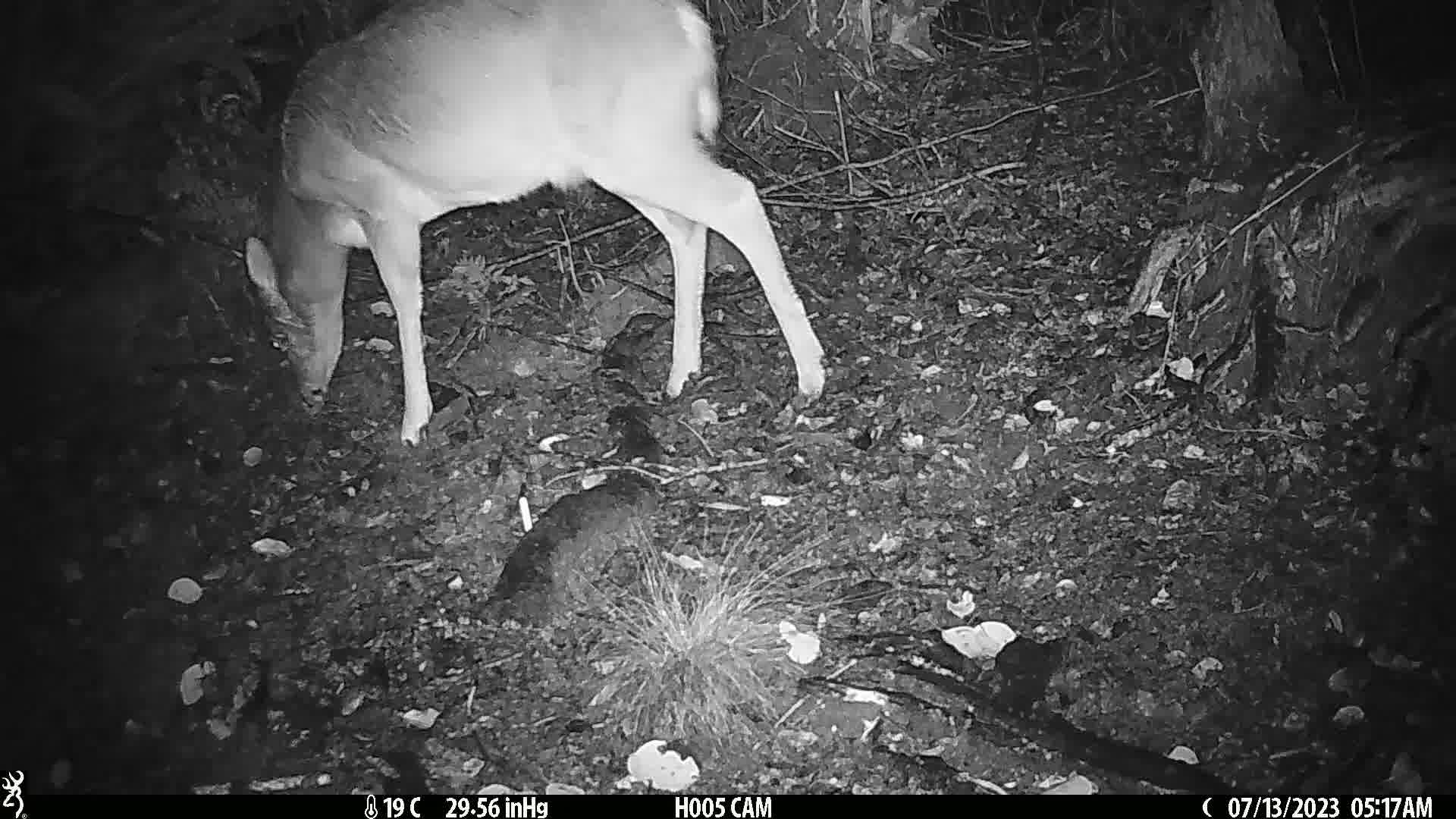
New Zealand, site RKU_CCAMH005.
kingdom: Animalia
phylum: Chordata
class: Mammalia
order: Artiodactyla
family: Cervidae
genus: Odocoileus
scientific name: Odocoileus virginianus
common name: white-tailed deer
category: white tailed deer